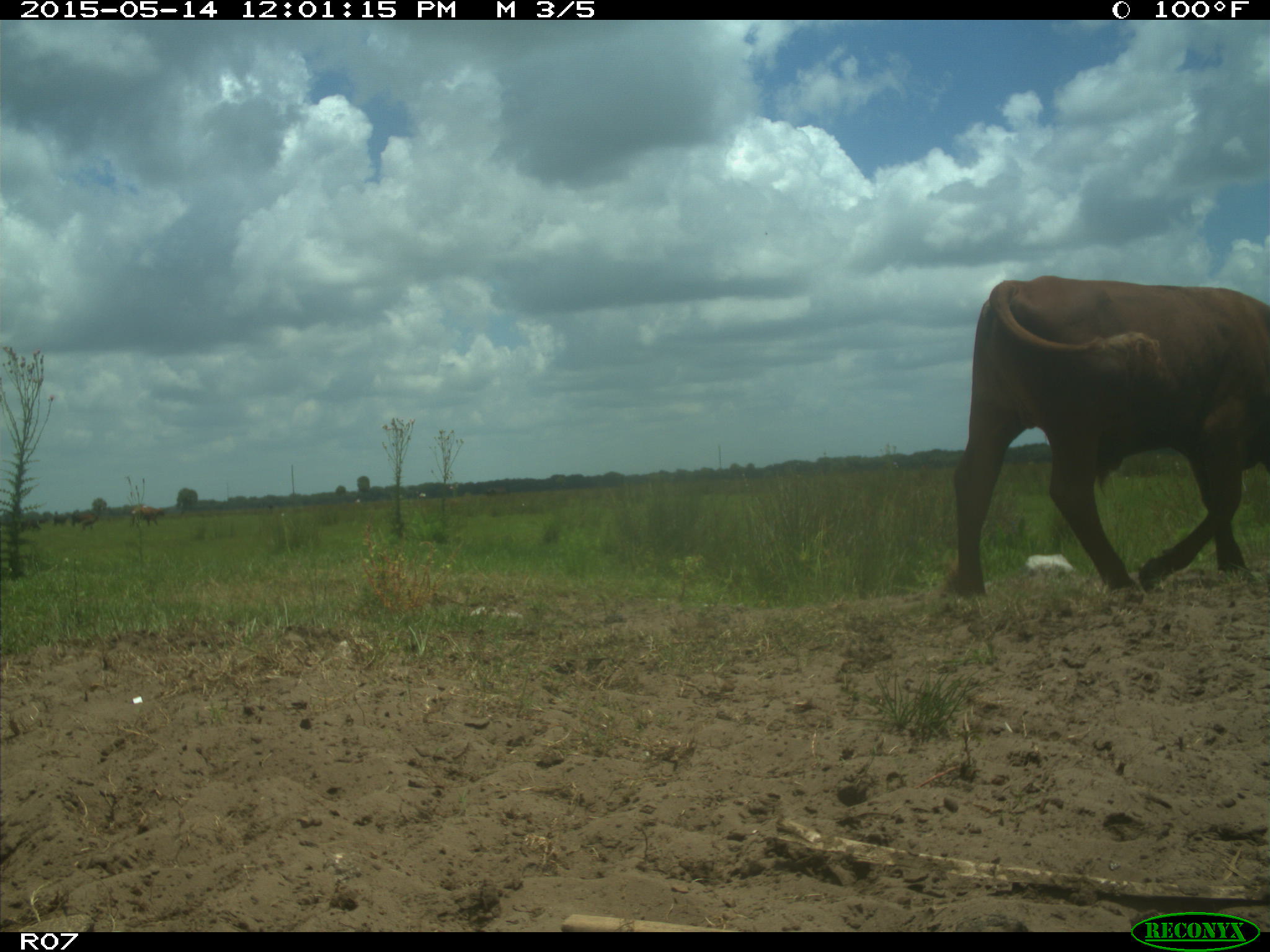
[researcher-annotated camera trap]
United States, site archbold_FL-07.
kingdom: Animalia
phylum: Chordata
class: Mammalia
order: Artiodactyla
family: Bovidae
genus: Bos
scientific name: Bos taurus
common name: domestic cow